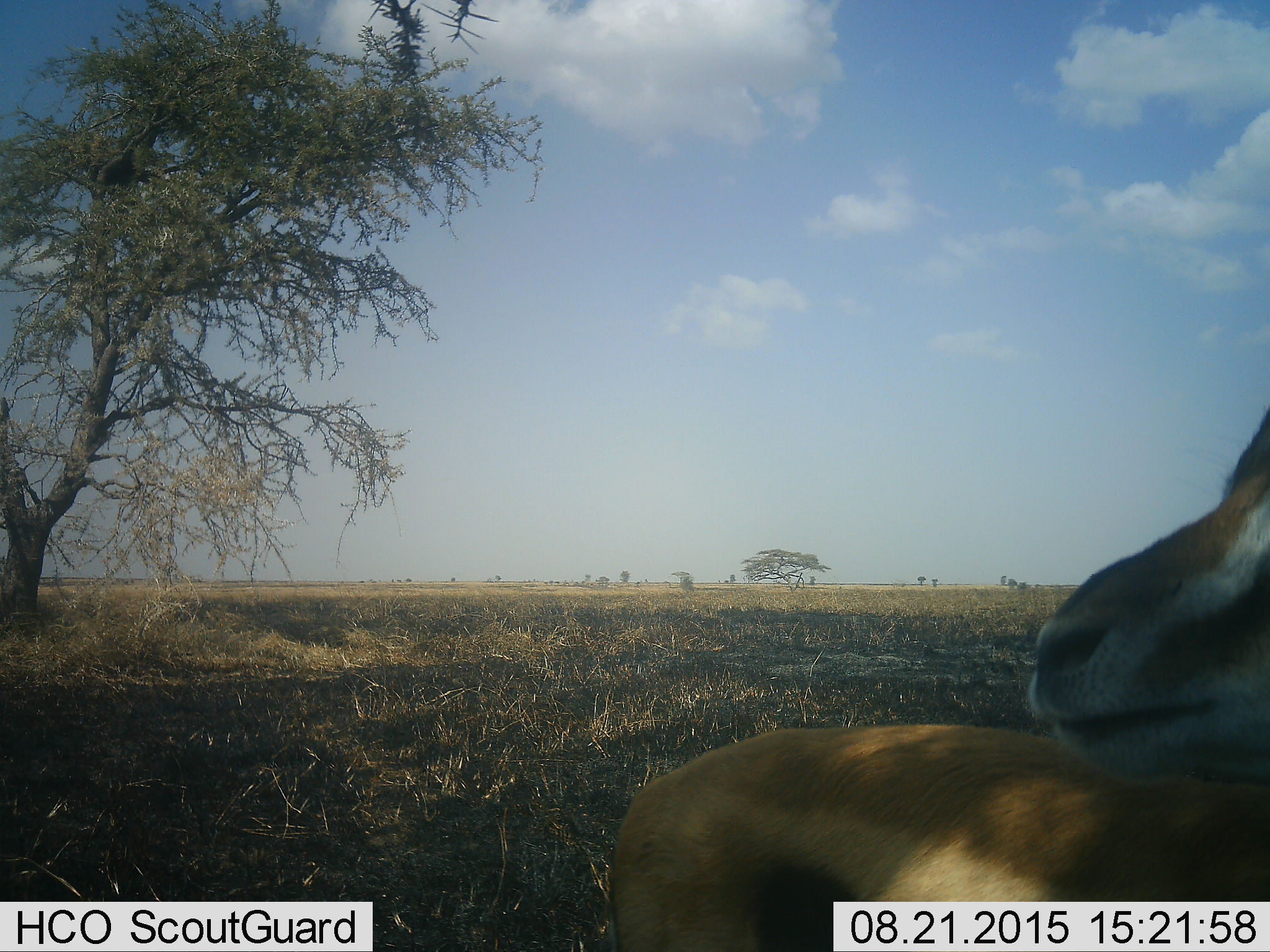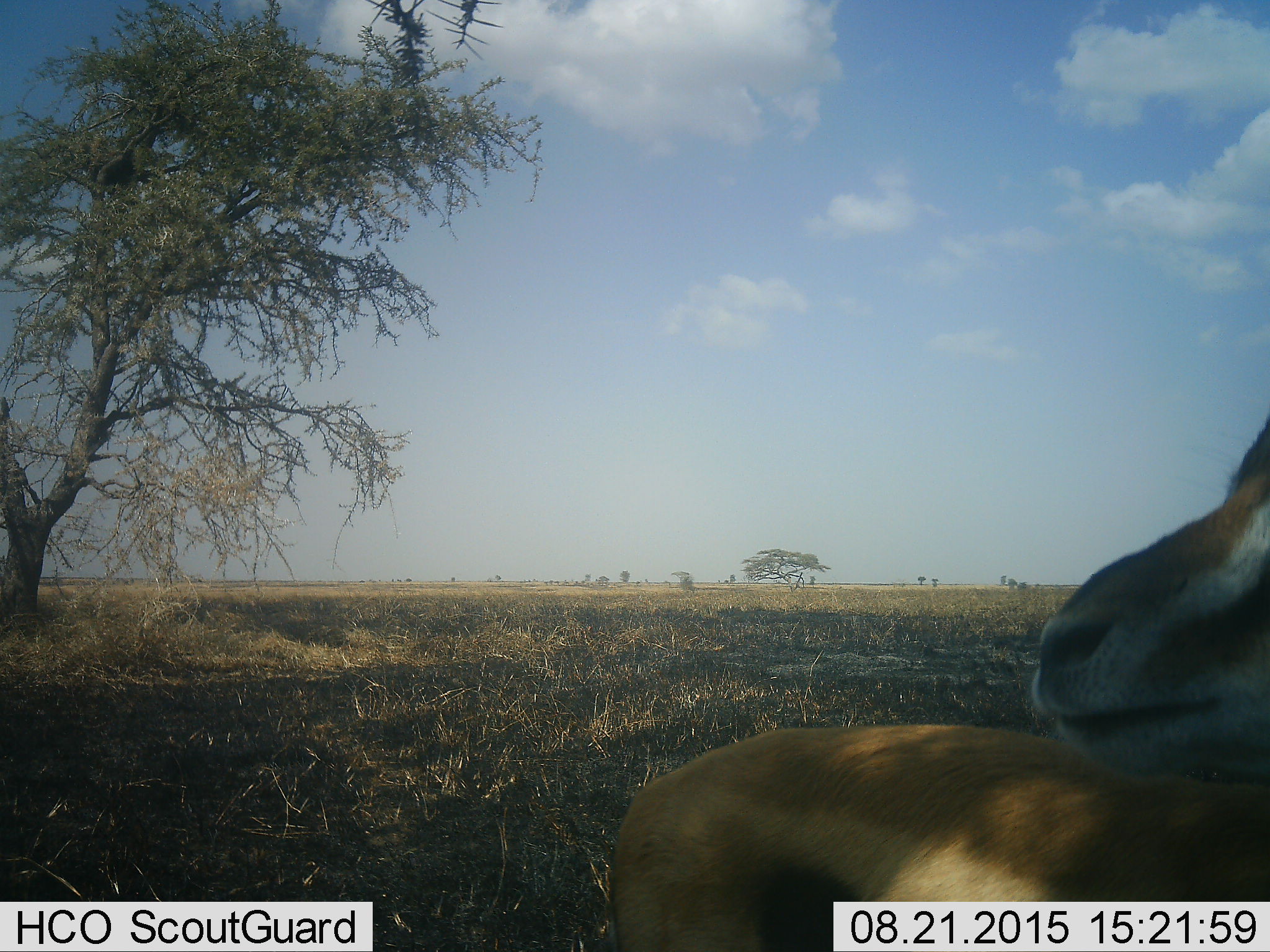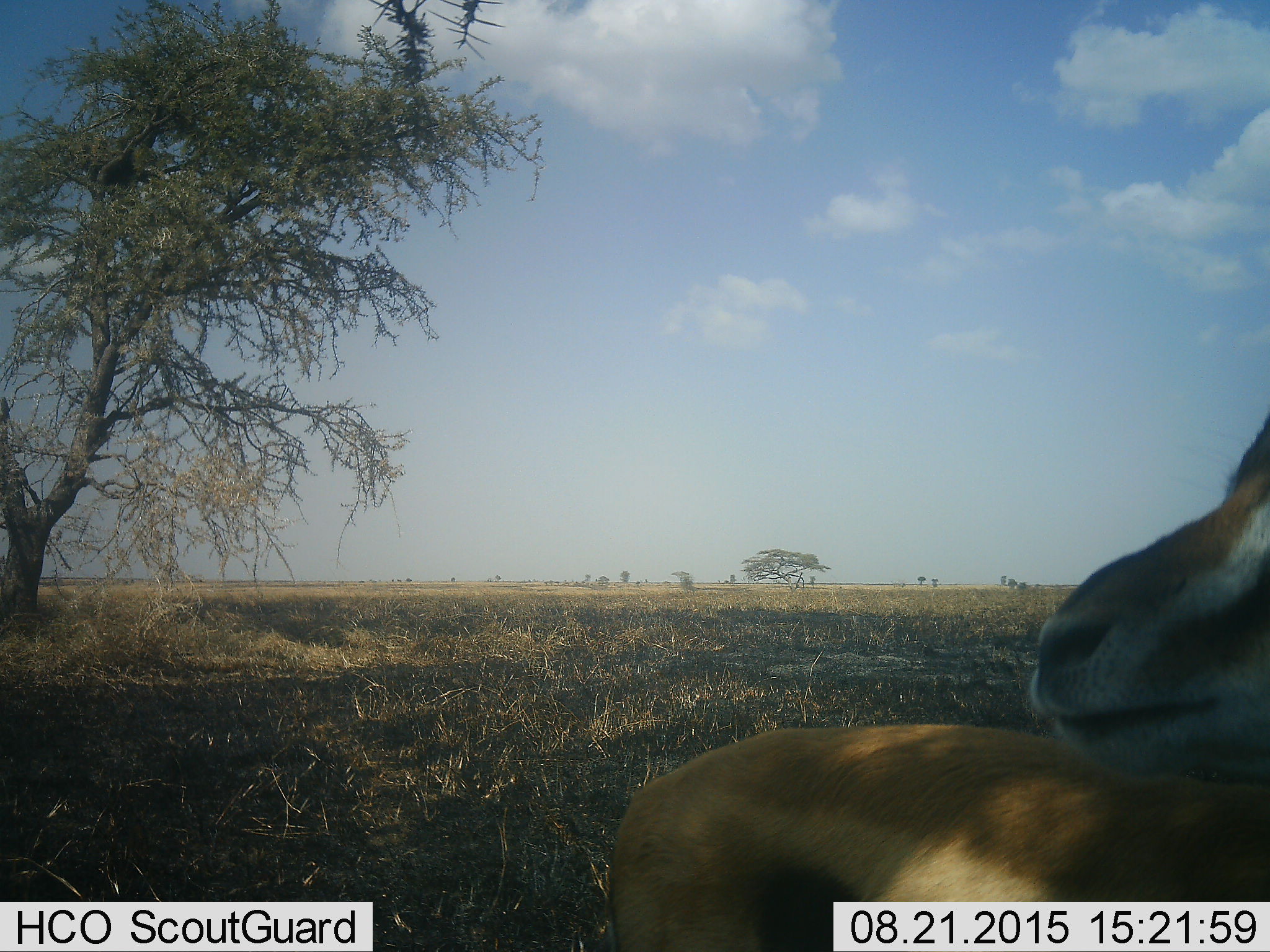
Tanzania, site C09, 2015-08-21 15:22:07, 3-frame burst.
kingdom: Animalia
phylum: Chordata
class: Mammalia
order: Artiodactyla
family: Bovidae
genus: Eudorcas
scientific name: Eudorcas thomsonii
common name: thomson's gazelle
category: gazellethomsons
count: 1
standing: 100%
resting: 0%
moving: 0%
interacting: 0%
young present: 0%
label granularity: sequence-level